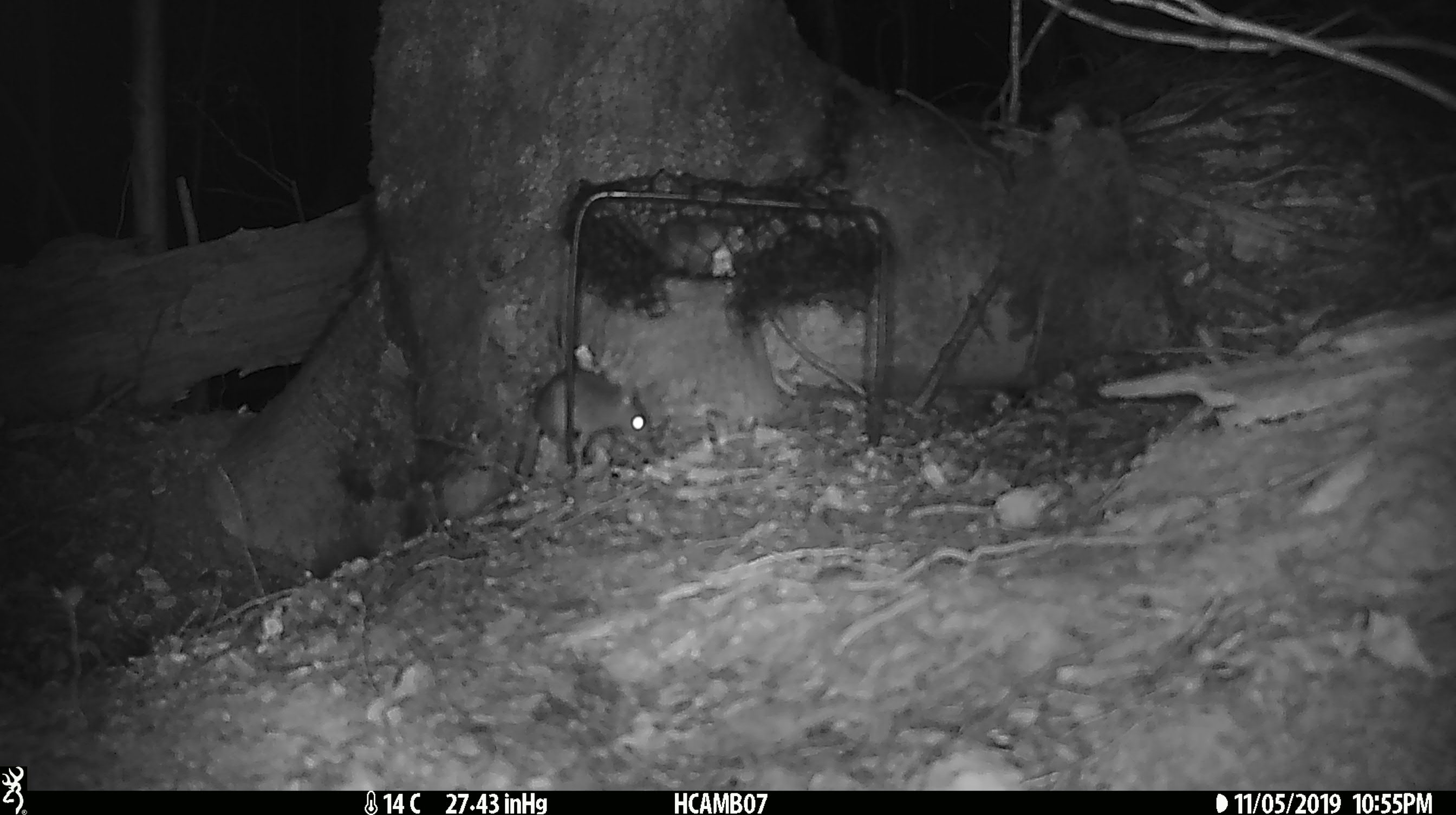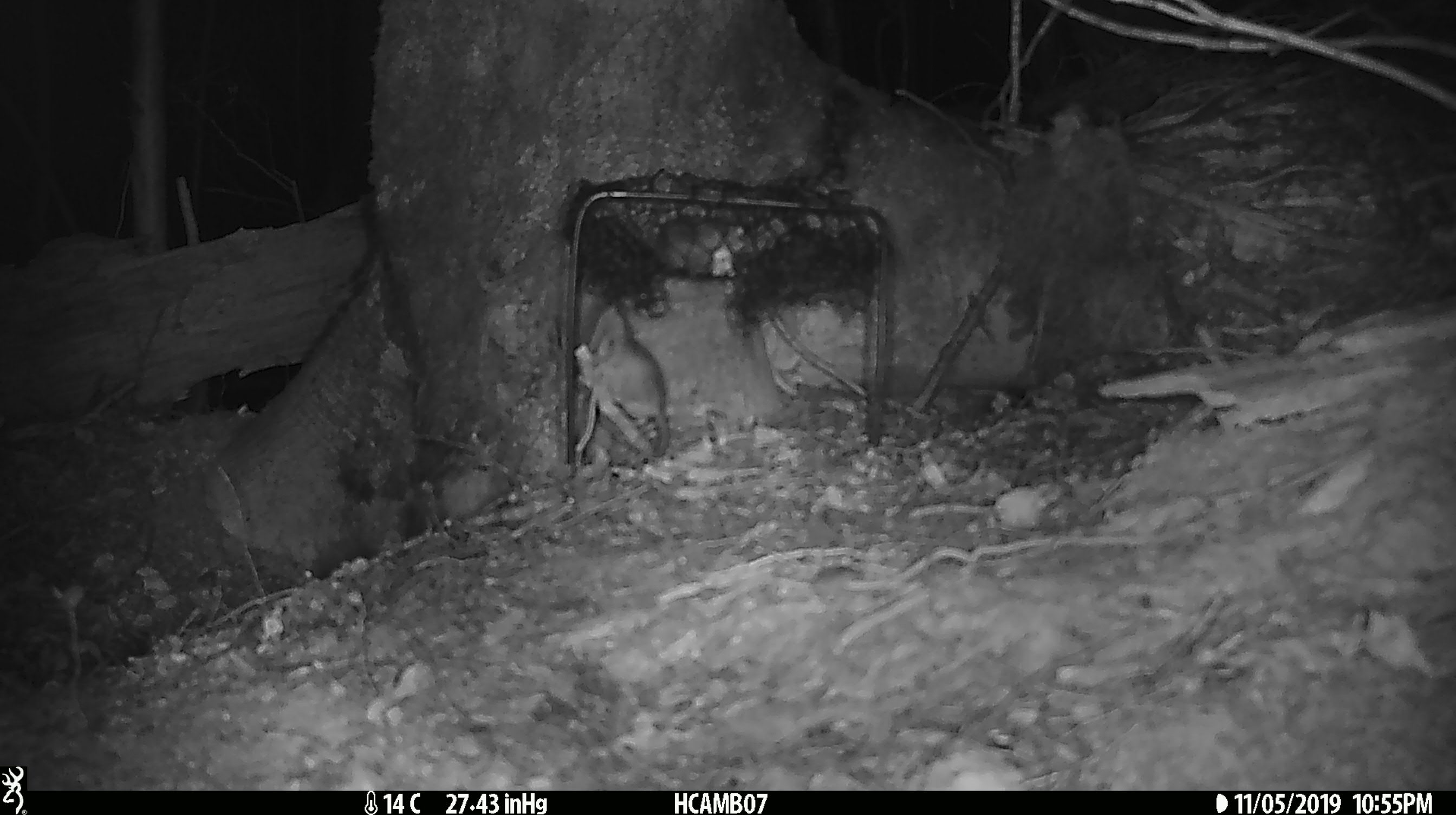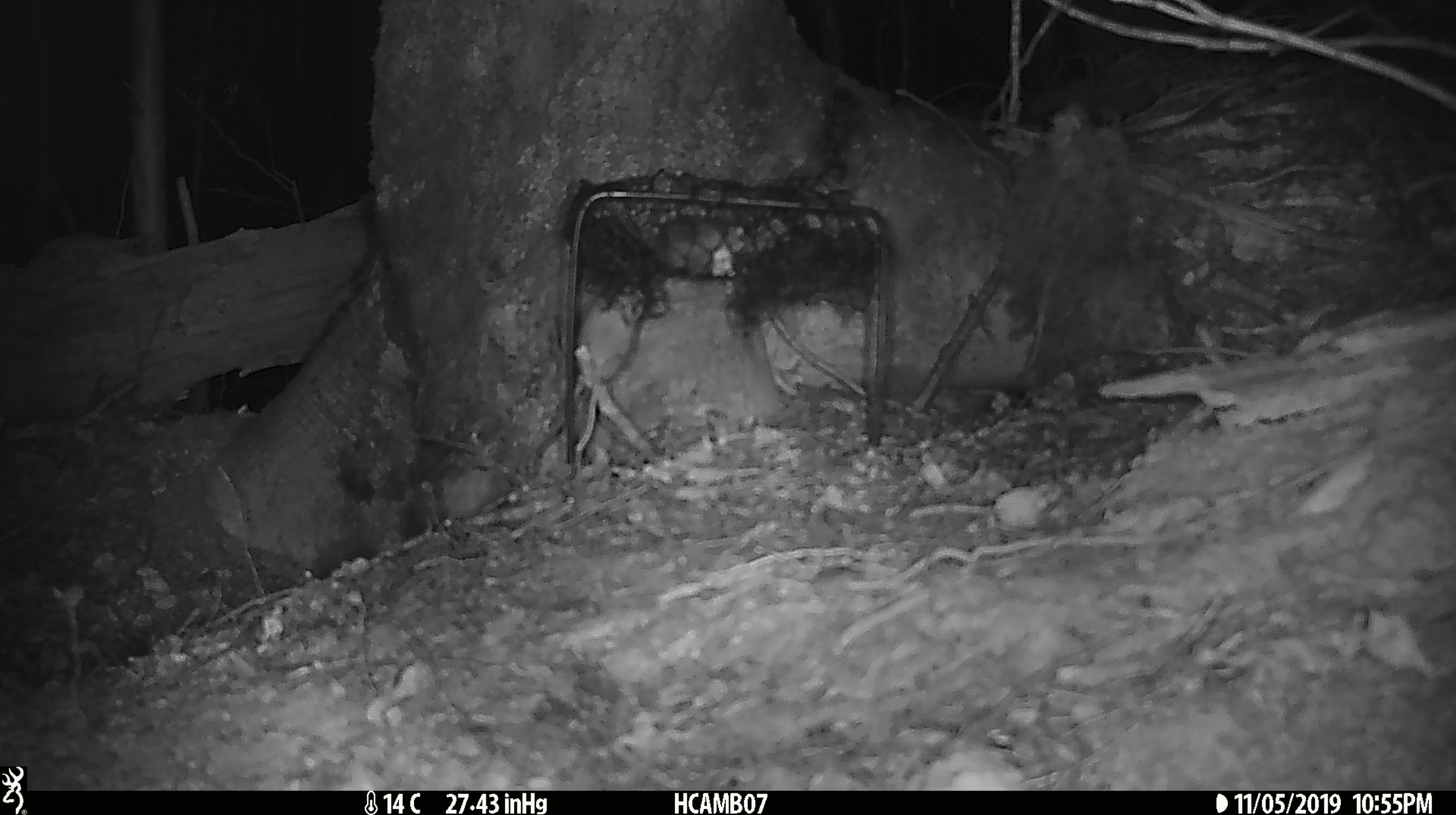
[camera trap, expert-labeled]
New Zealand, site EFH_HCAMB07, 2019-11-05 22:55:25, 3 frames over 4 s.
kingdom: Animalia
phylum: Chordata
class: Mammalia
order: Rodentia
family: Muridae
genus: Mus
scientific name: Mus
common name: mouse